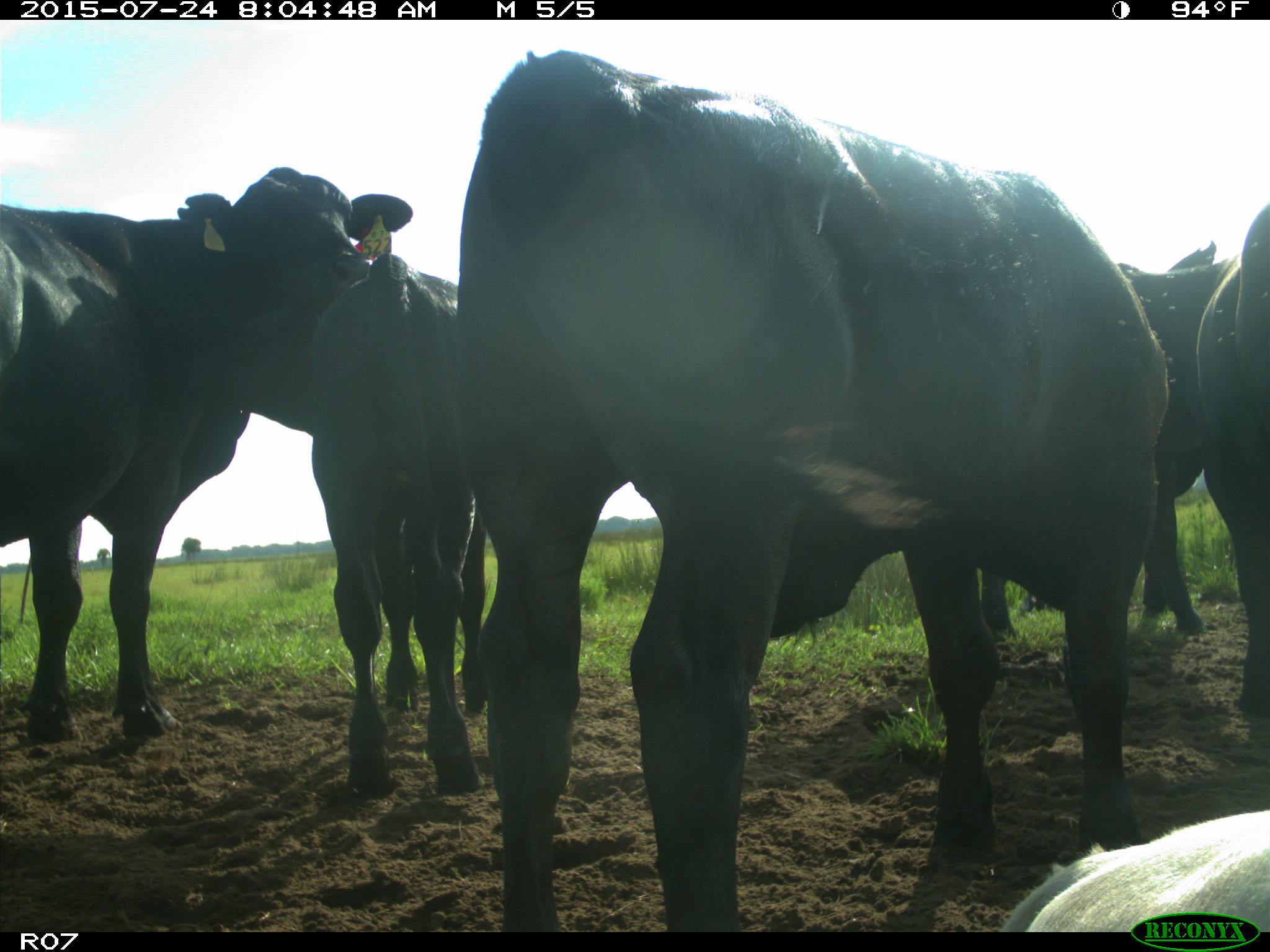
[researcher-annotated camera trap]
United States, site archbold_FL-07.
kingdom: Animalia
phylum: Chordata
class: Mammalia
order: Artiodactyla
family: Bovidae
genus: Bos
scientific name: Bos taurus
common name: domestic cow